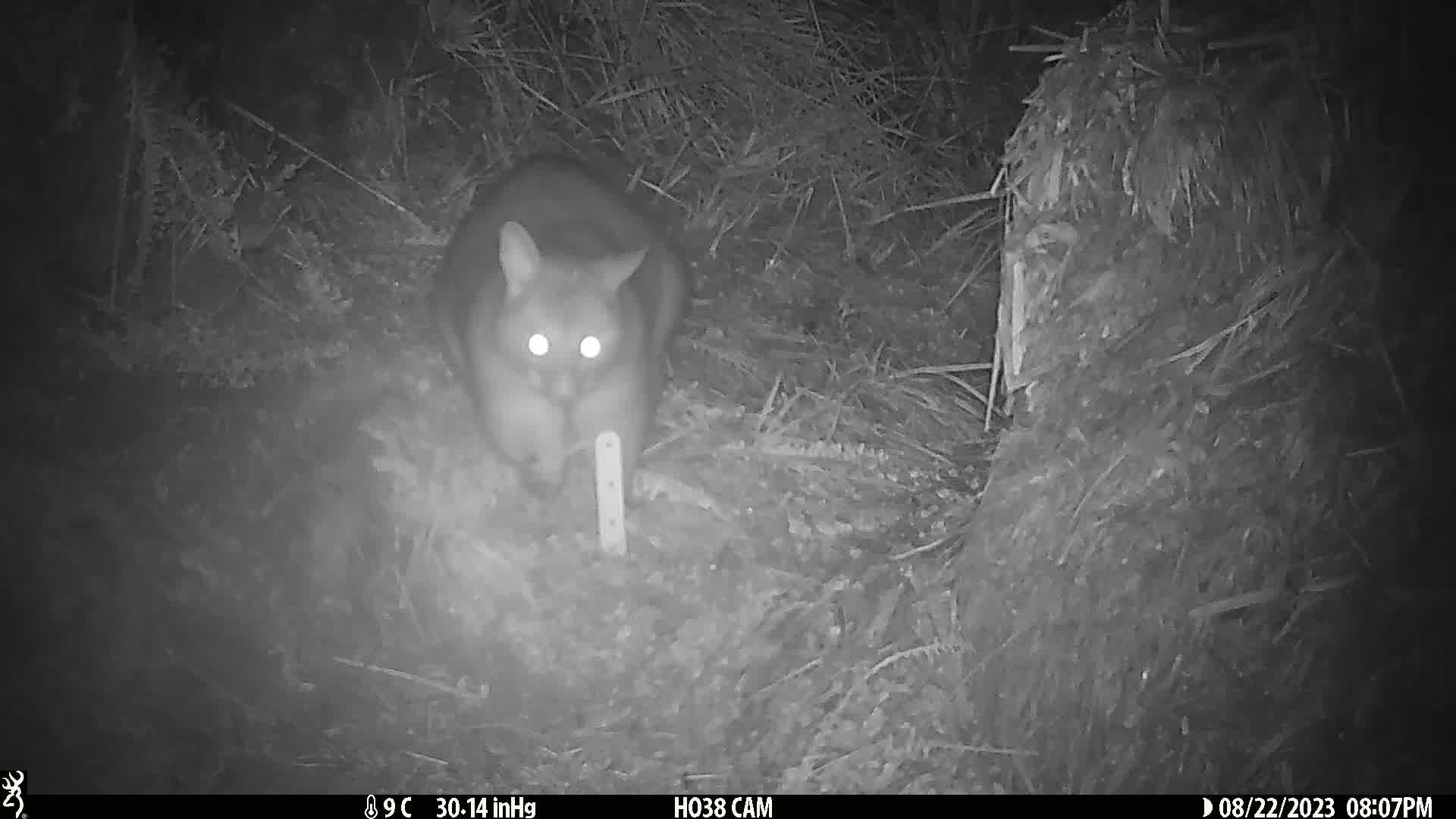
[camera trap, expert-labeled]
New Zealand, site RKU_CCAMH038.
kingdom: Animalia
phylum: Chordata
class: Mammalia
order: Diprotodontia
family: Phalangeridae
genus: Trichosurus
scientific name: Trichosurus vulpecula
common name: common brushtail possum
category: possum